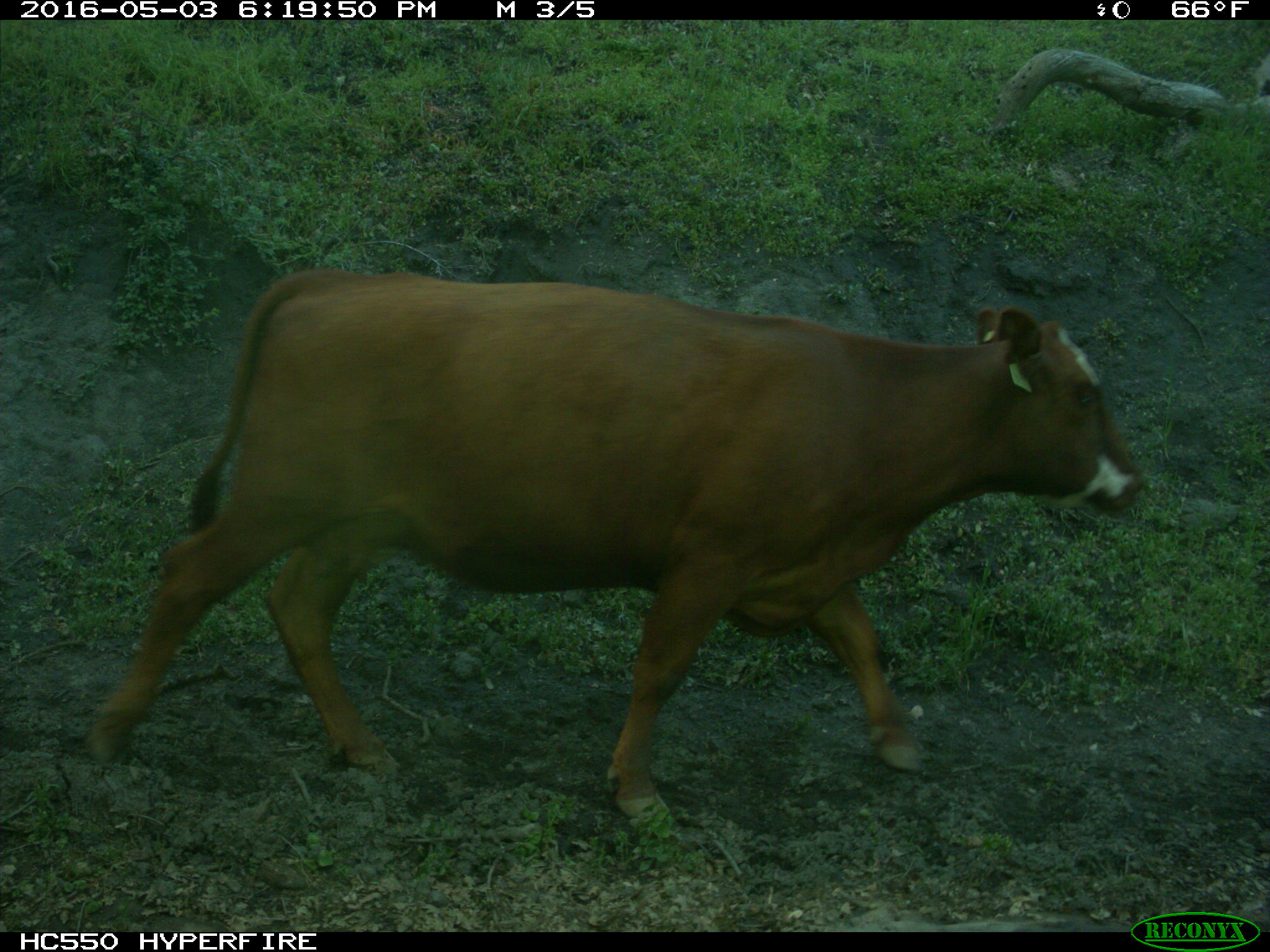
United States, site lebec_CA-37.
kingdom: Animalia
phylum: Chordata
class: Mammalia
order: Artiodactyla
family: Bovidae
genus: Bos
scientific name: Bos taurus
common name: domestic cow